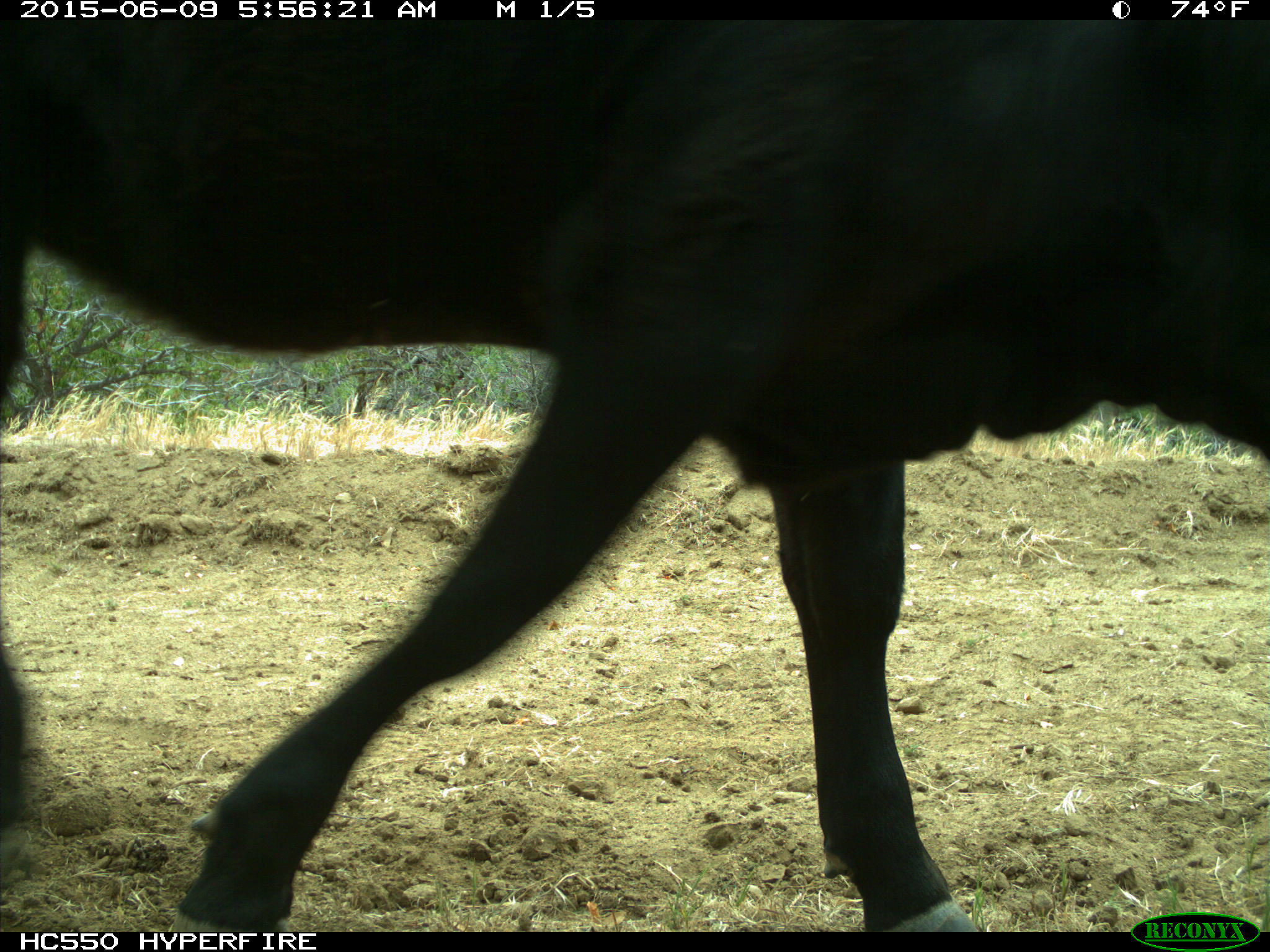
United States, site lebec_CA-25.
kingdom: Animalia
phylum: Chordata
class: Mammalia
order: Artiodactyla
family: Bovidae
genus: Bos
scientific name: Bos taurus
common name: domestic cow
Bos taurus (domestic cow).